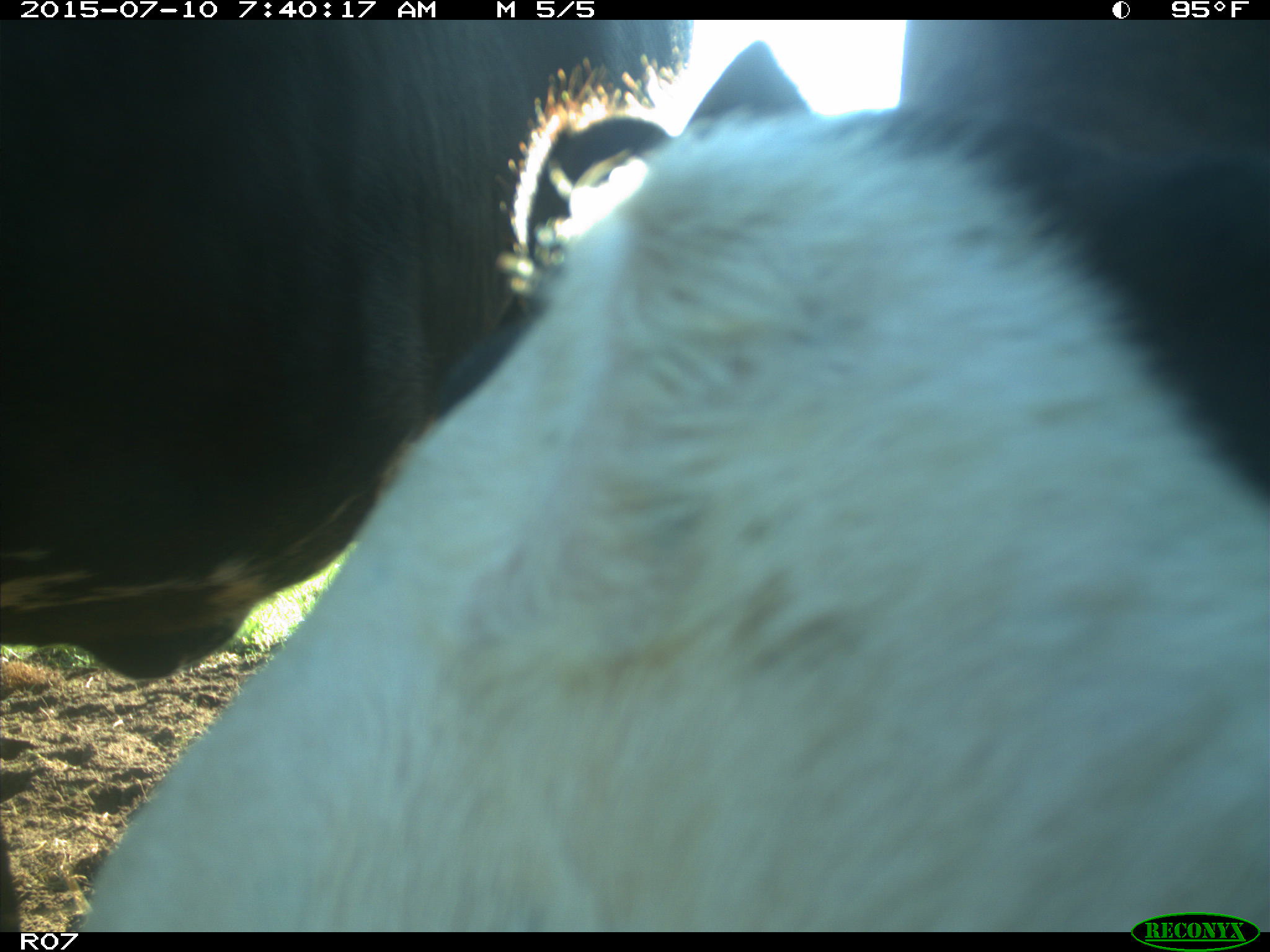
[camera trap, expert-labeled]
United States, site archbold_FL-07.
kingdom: Animalia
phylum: Chordata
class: Mammalia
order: Artiodactyla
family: Bovidae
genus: Bos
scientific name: Bos taurus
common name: domestic cow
Bos taurus (domestic cow).